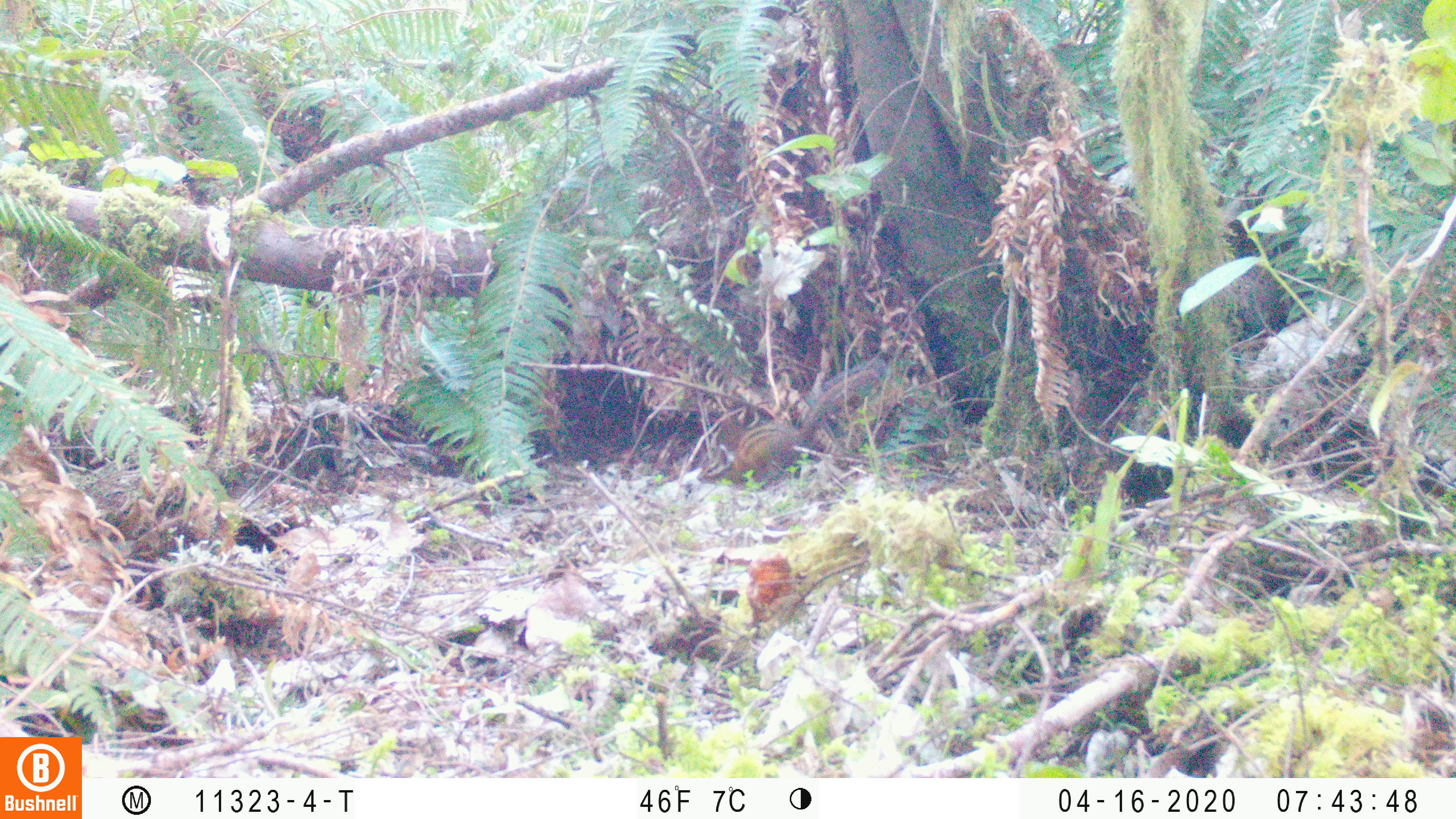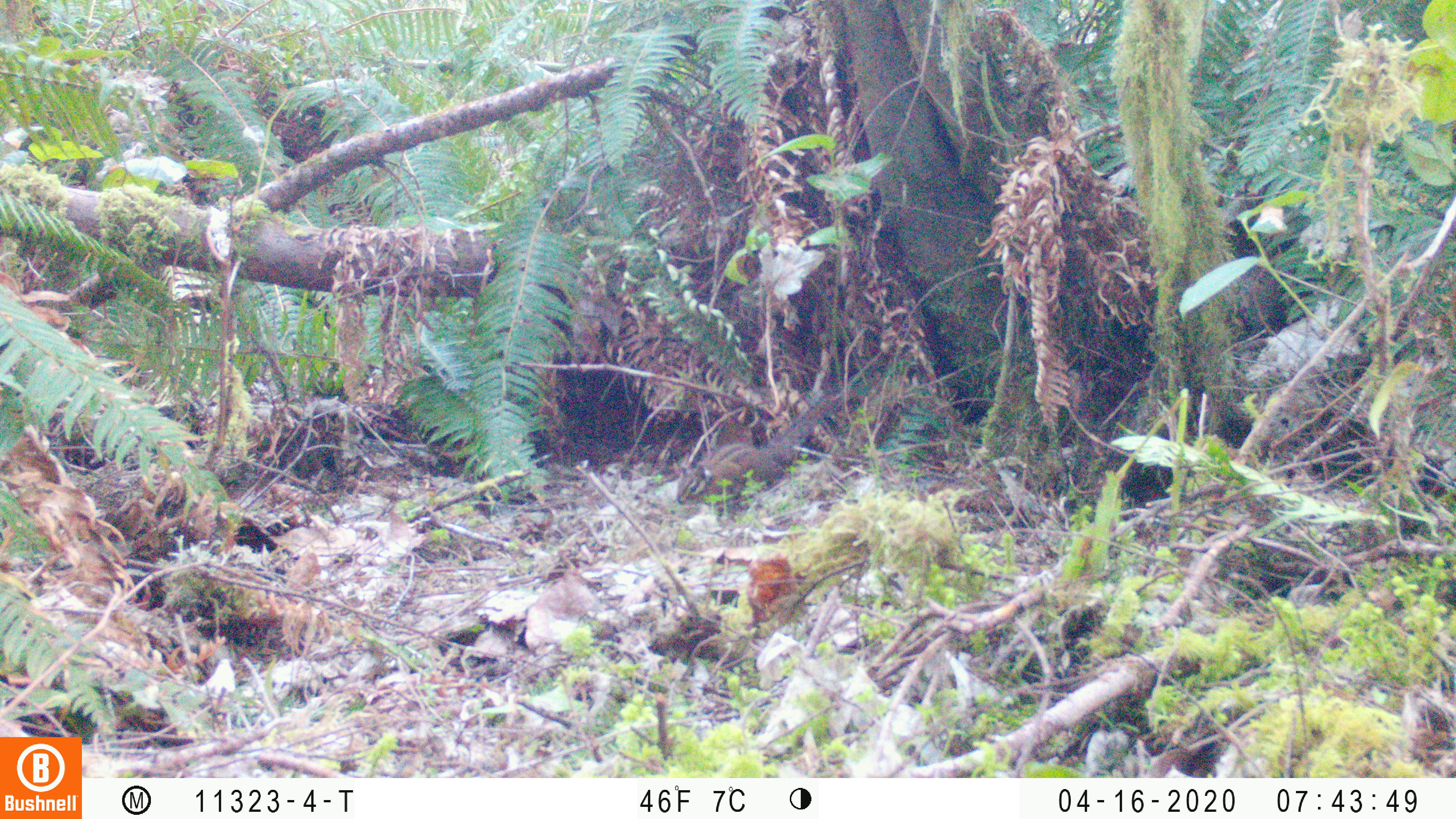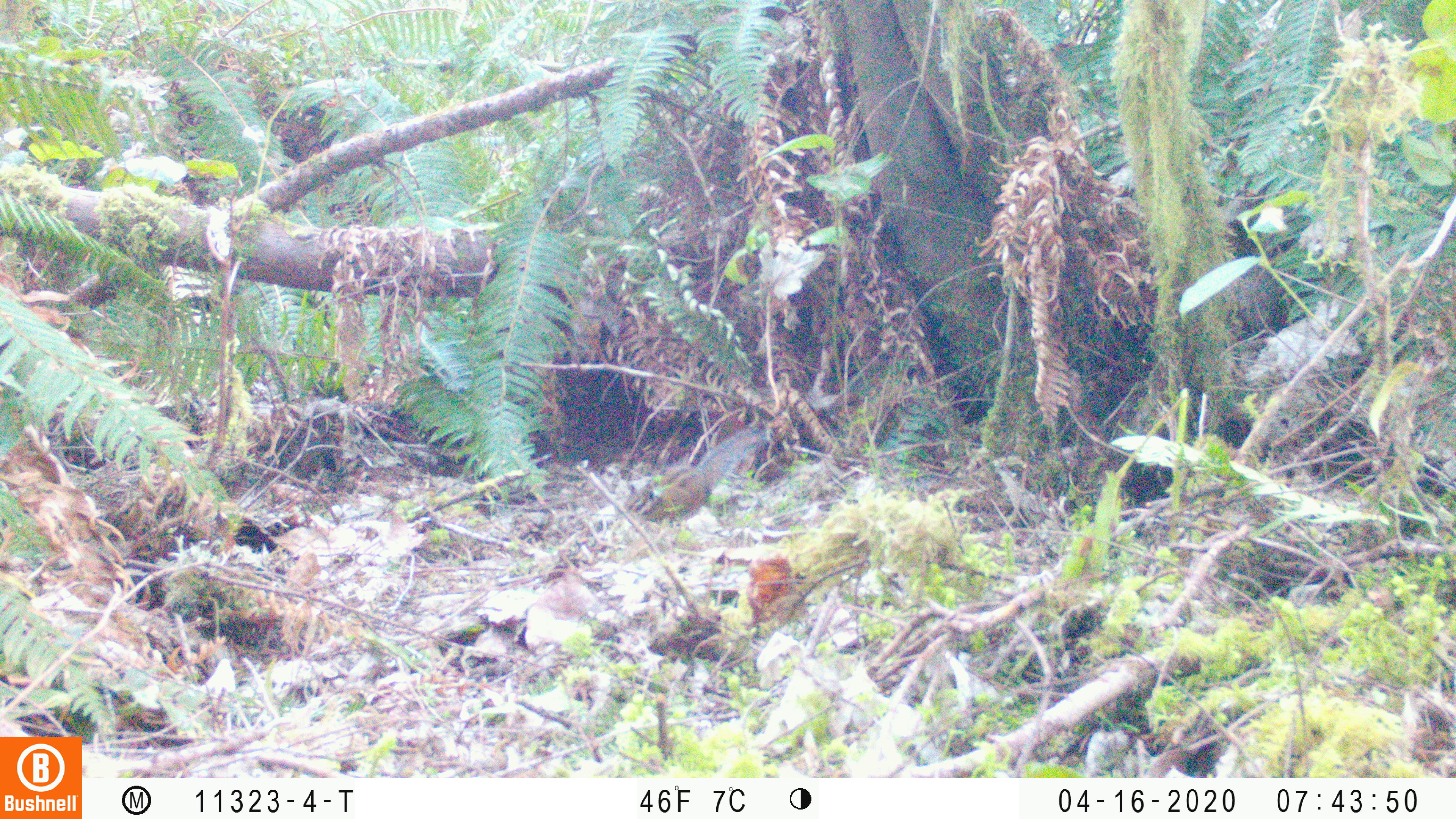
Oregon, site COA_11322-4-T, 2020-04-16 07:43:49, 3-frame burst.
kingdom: Animalia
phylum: Chordata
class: Mammalia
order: Rodentia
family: Sciuridae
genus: Neotamias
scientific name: Neotamias townsendii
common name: townsend's chipmunk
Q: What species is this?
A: Townsend's chipmunk (Neotamias townsendii).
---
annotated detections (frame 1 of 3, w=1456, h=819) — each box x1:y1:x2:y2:
townsend's chipmunk: 696:351:890:488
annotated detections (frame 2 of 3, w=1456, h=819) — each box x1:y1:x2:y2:
townsend's chipmunk: 672:384:840:510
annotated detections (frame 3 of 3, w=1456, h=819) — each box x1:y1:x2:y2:
townsend's chipmunk: 620:419:767:528